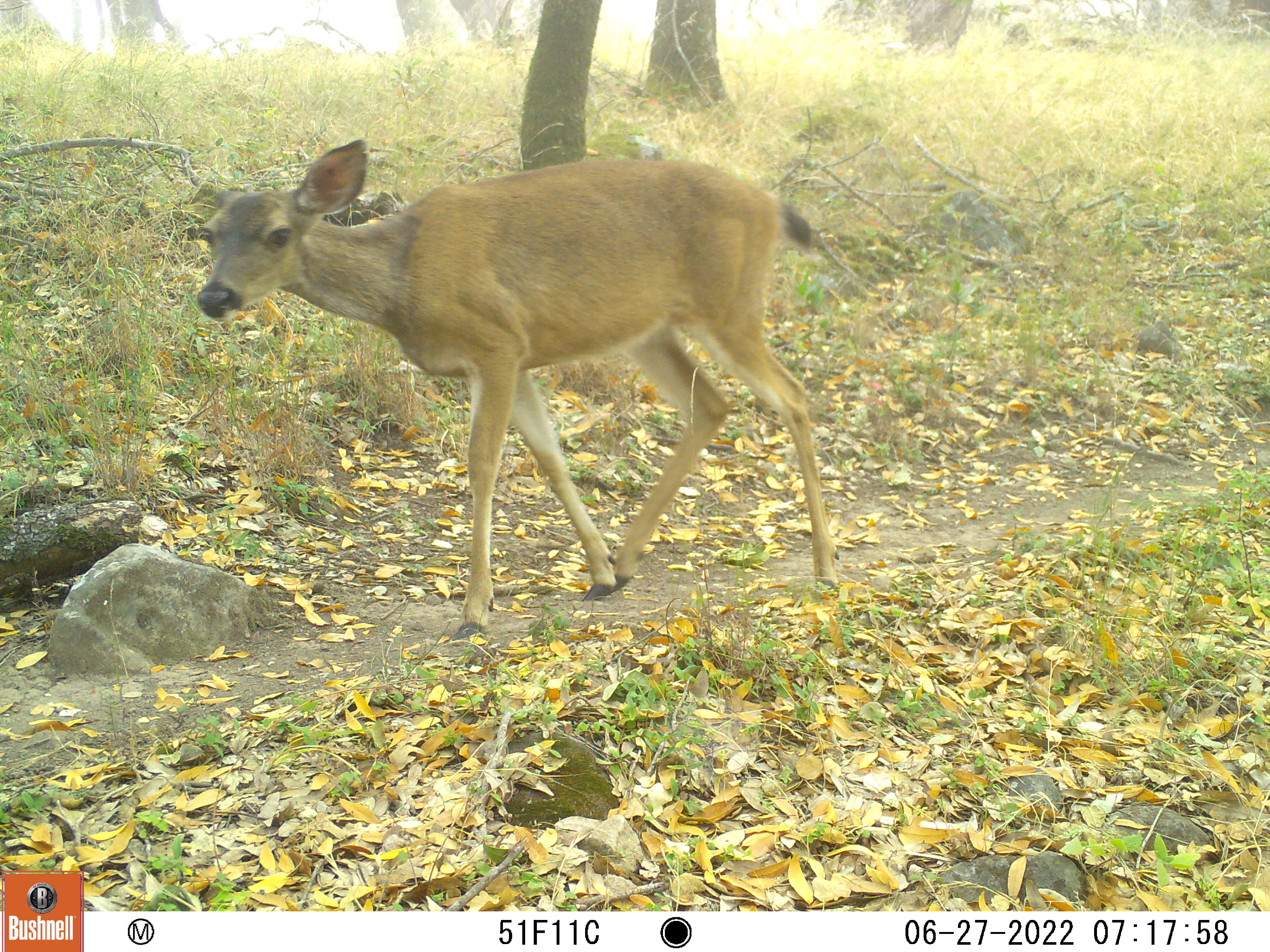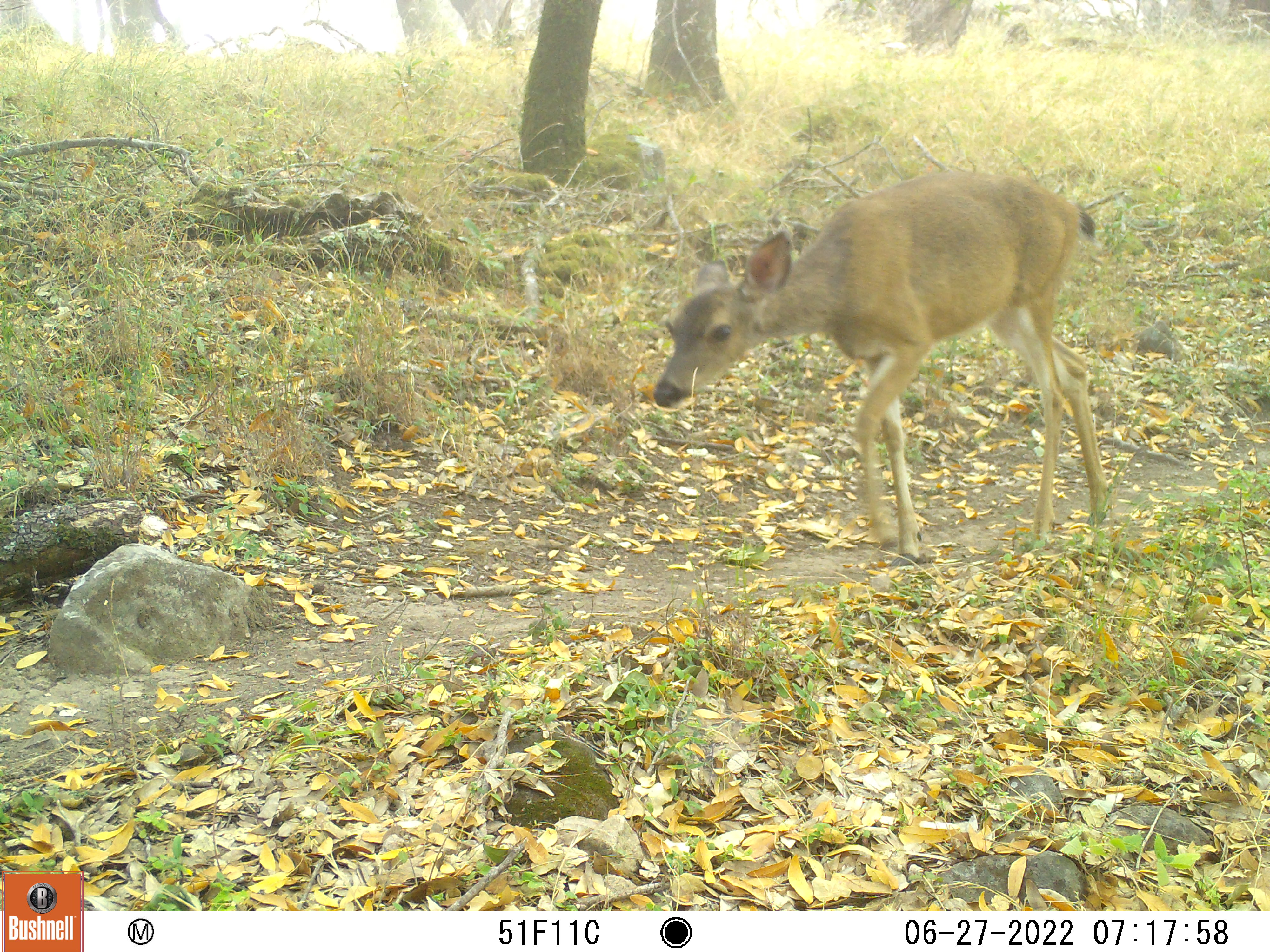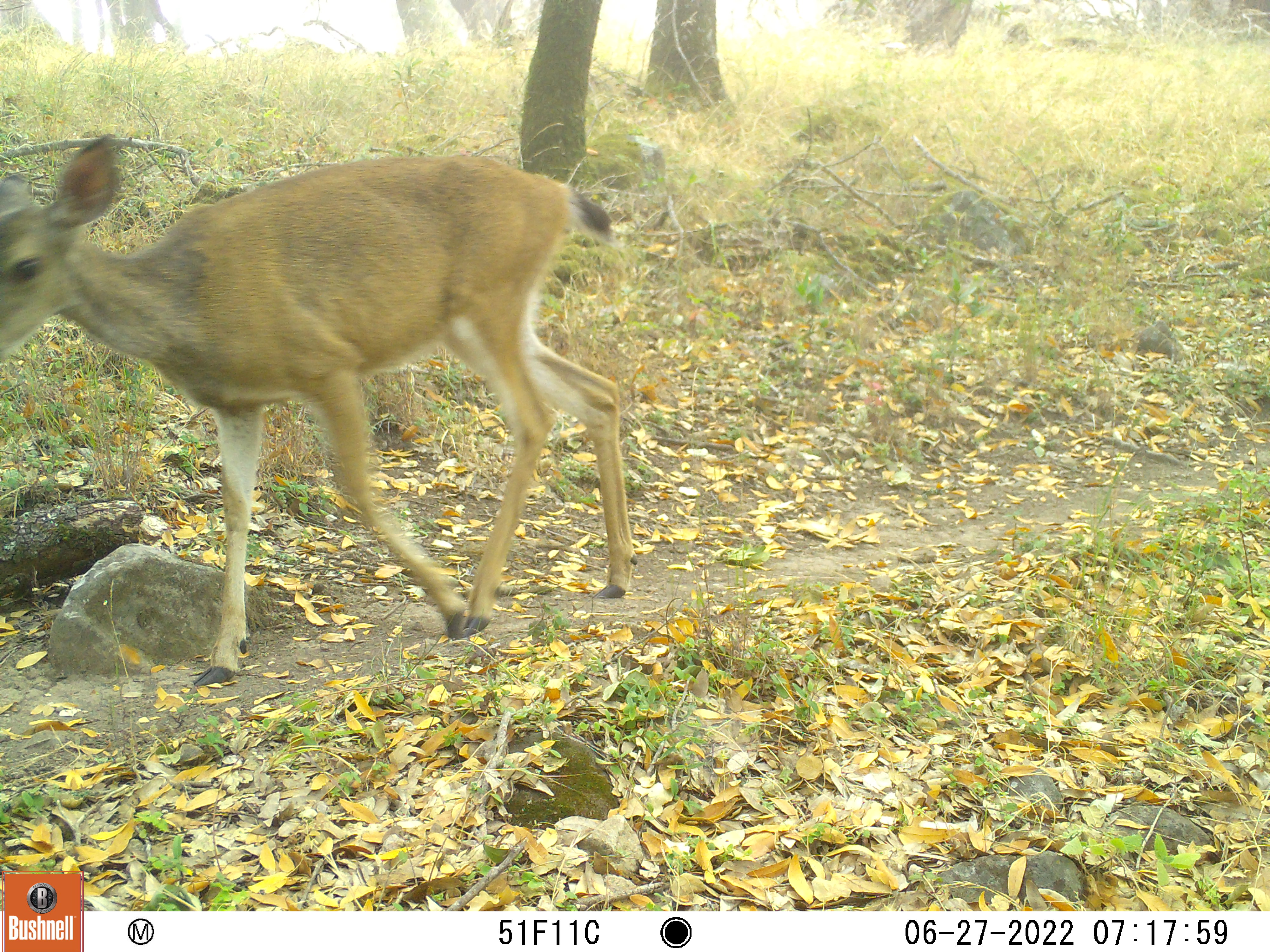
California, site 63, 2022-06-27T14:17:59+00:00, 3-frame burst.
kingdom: Animalia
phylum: Chordata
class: Mammalia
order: Artiodactyla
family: Cervidae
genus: Odocoileus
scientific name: Odocoileus hemionus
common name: mule deer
Mule deer (Odocoileus hemionus).